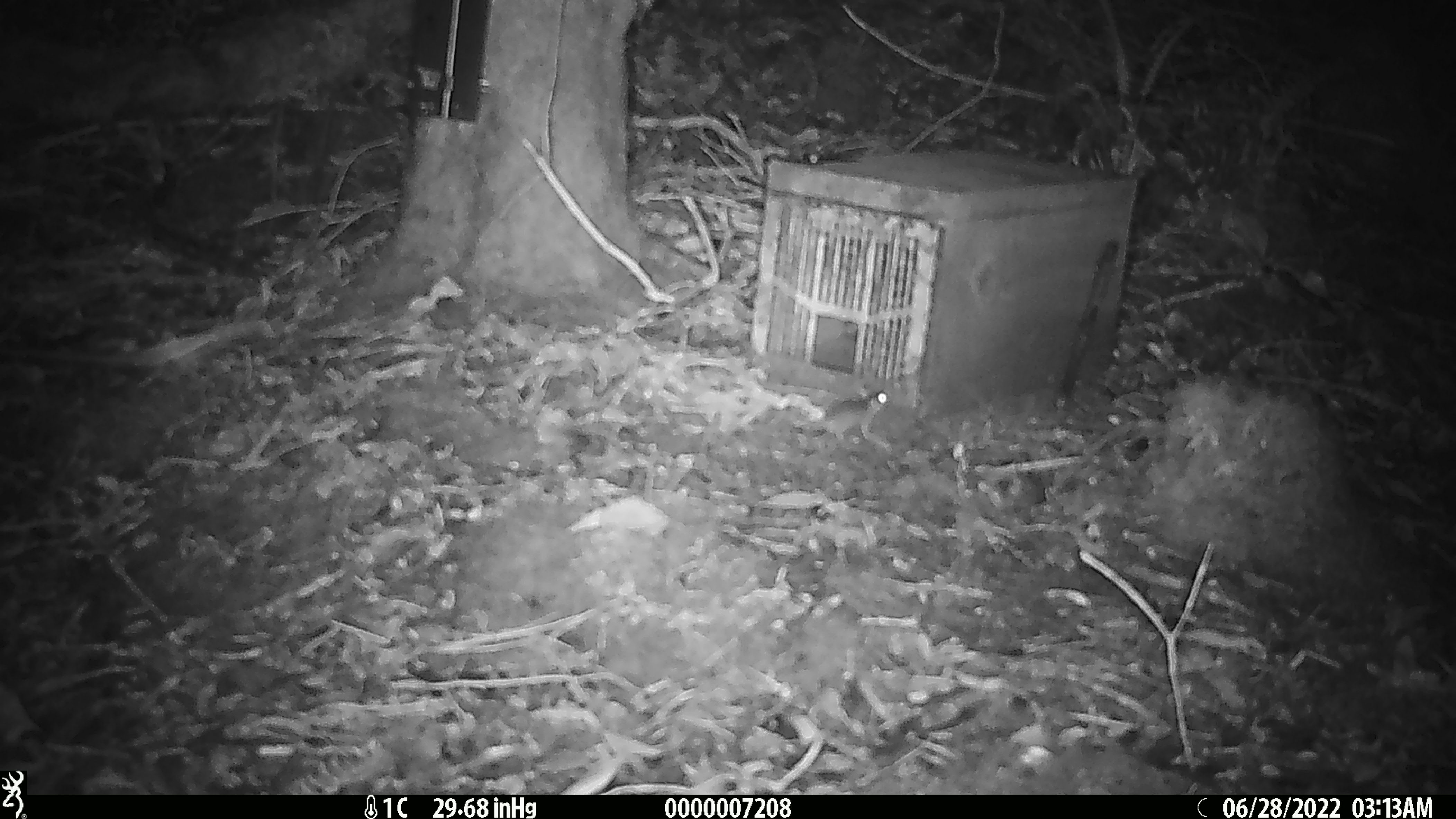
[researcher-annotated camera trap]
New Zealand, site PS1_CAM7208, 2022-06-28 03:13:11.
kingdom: Animalia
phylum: Chordata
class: Mammalia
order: Rodentia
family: Muridae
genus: Mus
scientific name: Mus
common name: mouse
Mouse (Mus).